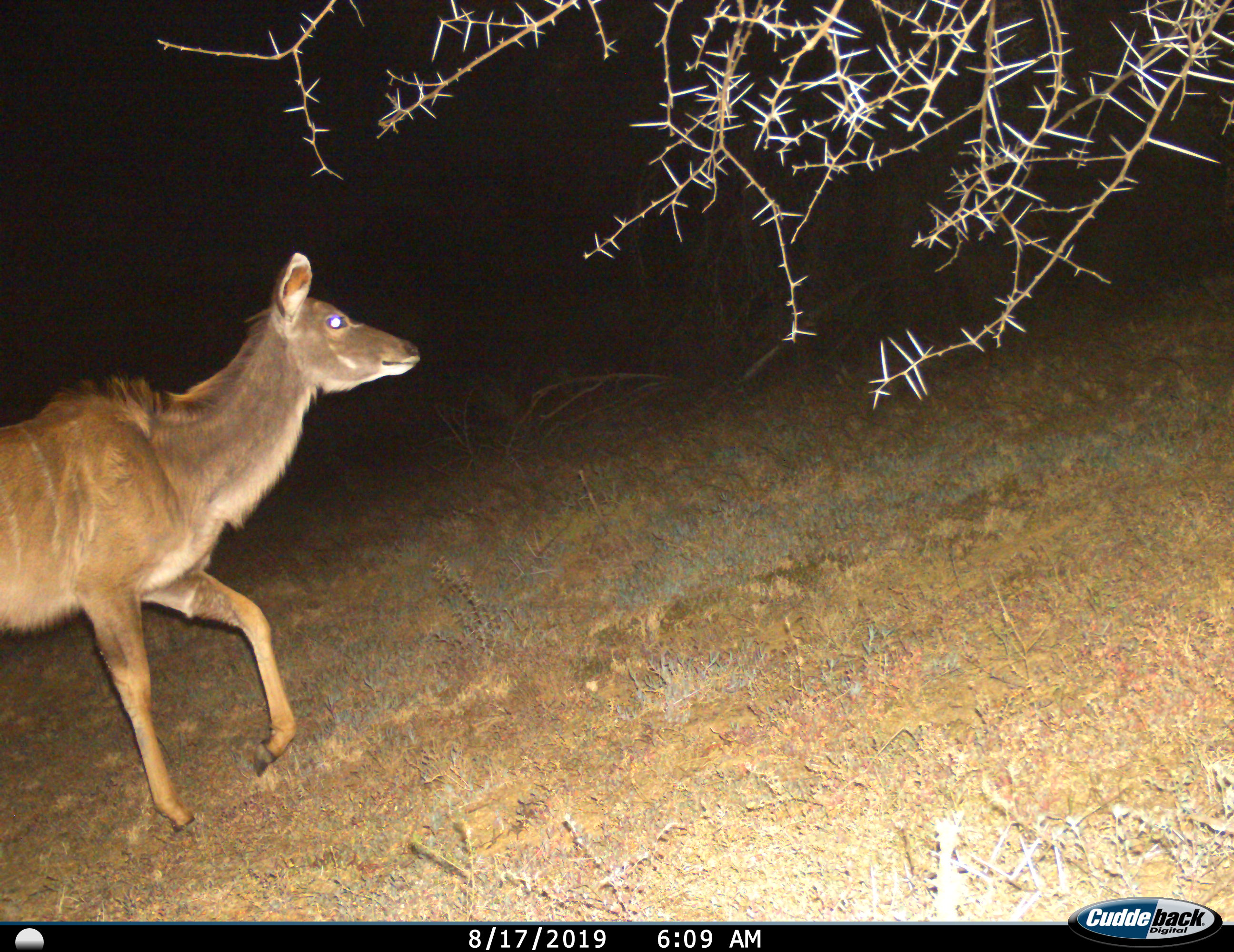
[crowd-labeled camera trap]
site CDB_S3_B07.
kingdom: Animalia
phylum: Chordata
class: Mammalia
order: Artiodactyla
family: Bovidae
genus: Tragelaphus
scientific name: Tragelaphus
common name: kudu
Kudu (Tragelaphus), count 1. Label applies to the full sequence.